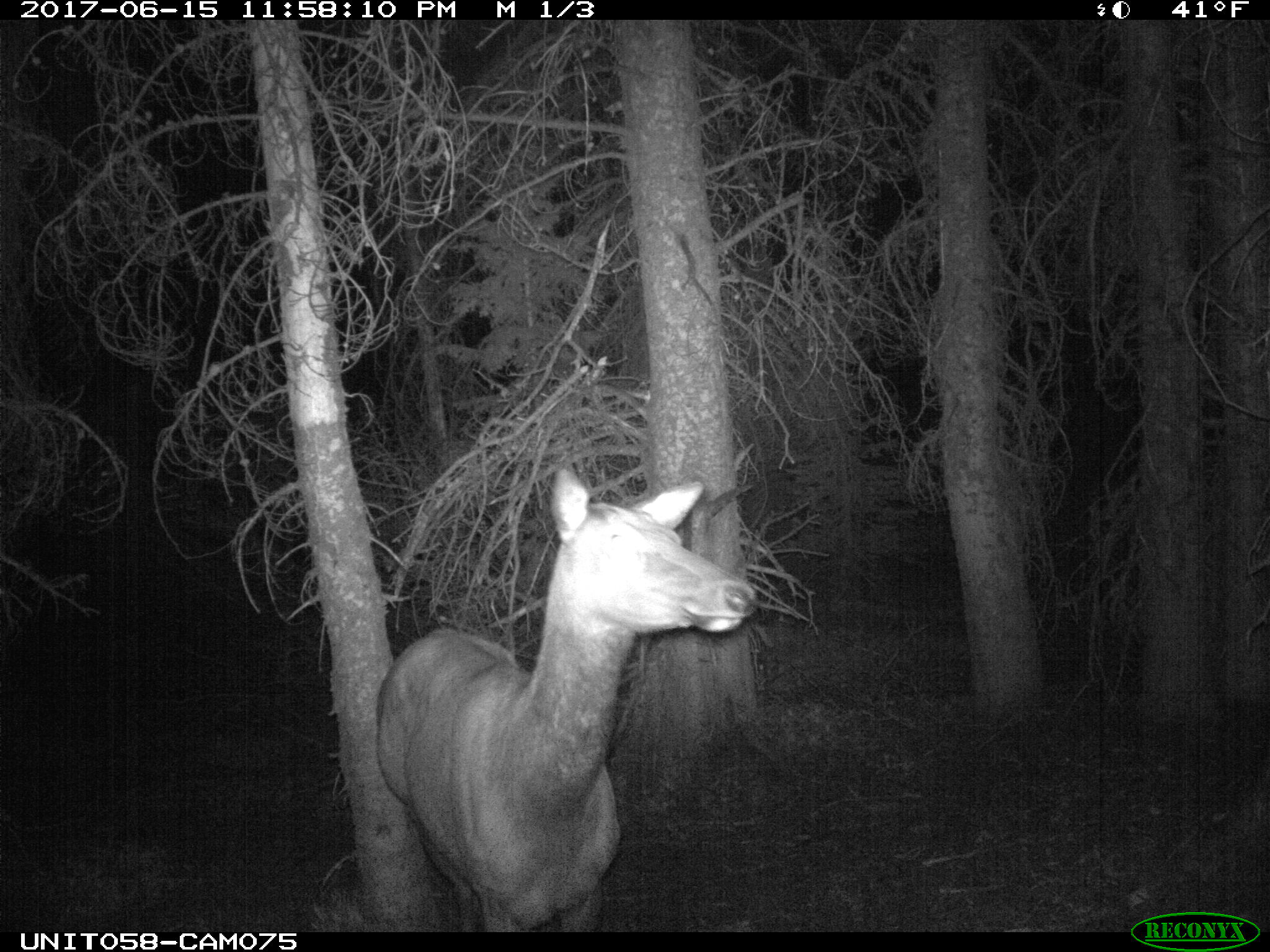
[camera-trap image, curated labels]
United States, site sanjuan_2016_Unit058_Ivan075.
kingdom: Animalia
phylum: Chordata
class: Mammalia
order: Artiodactyla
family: Cervidae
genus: Cervus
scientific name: Cervus elaphus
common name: red deer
Cervus elaphus (red deer).